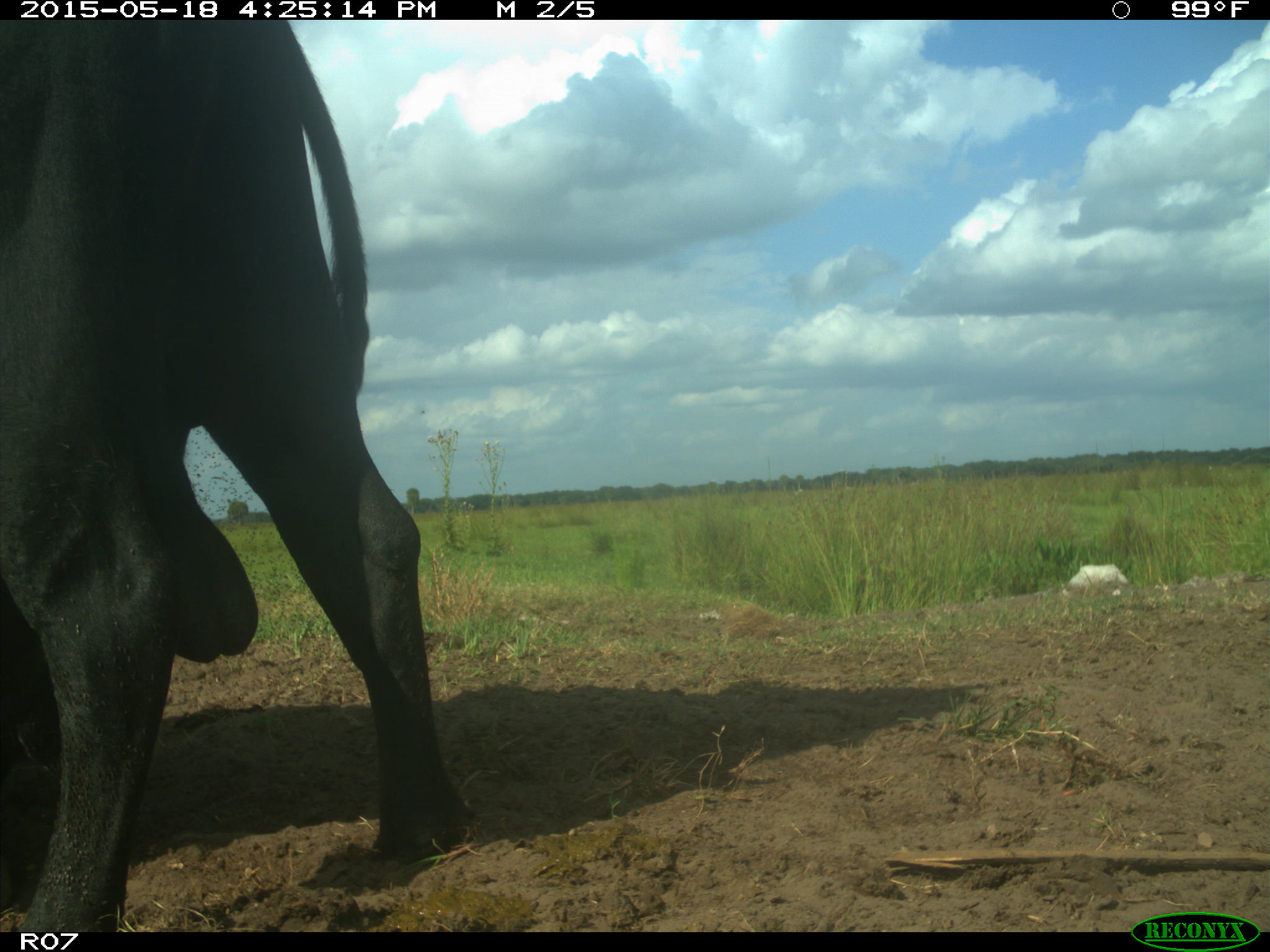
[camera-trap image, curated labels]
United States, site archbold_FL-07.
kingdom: Animalia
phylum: Chordata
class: Mammalia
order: Artiodactyla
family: Bovidae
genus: Bos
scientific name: Bos taurus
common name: domestic cow